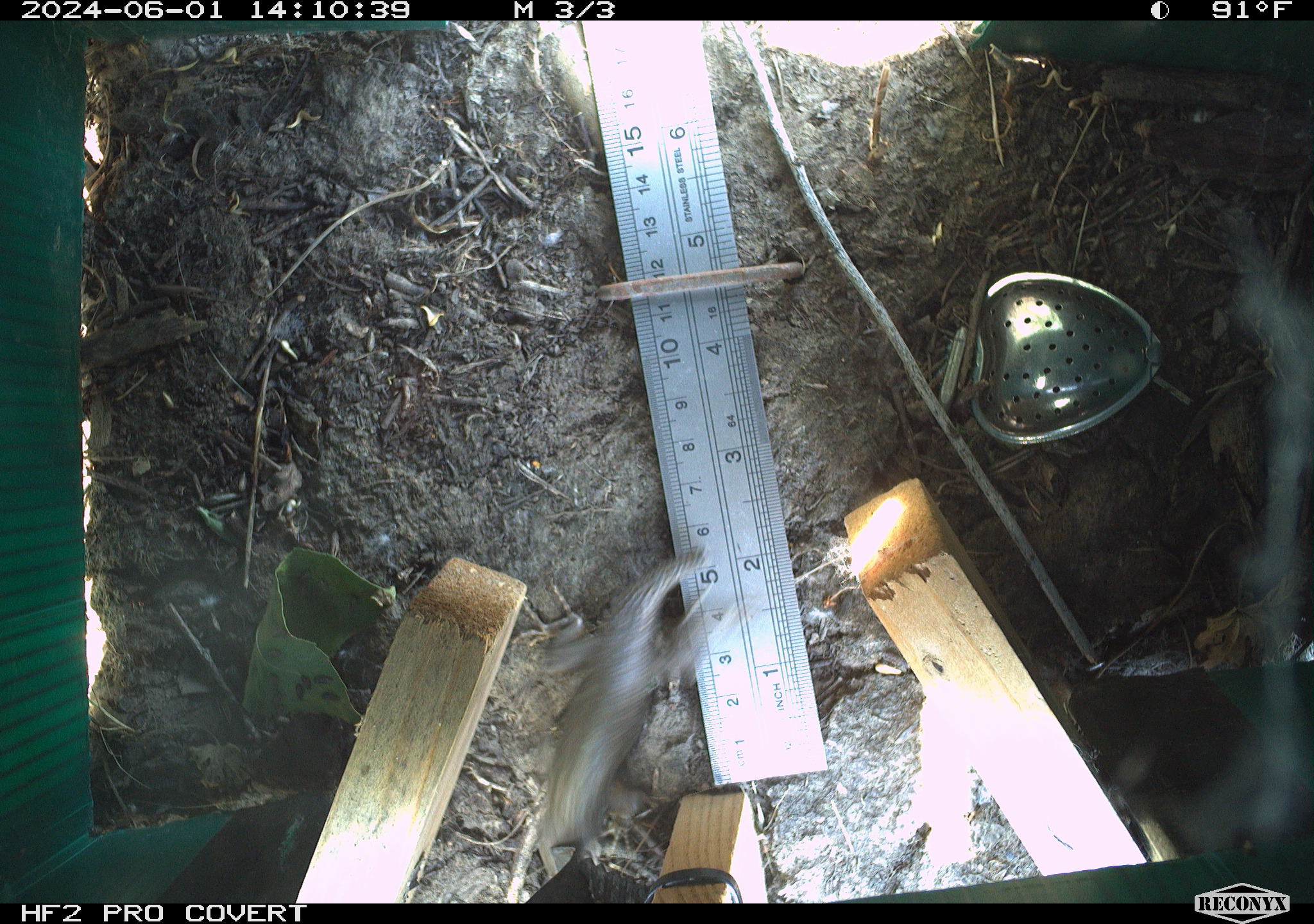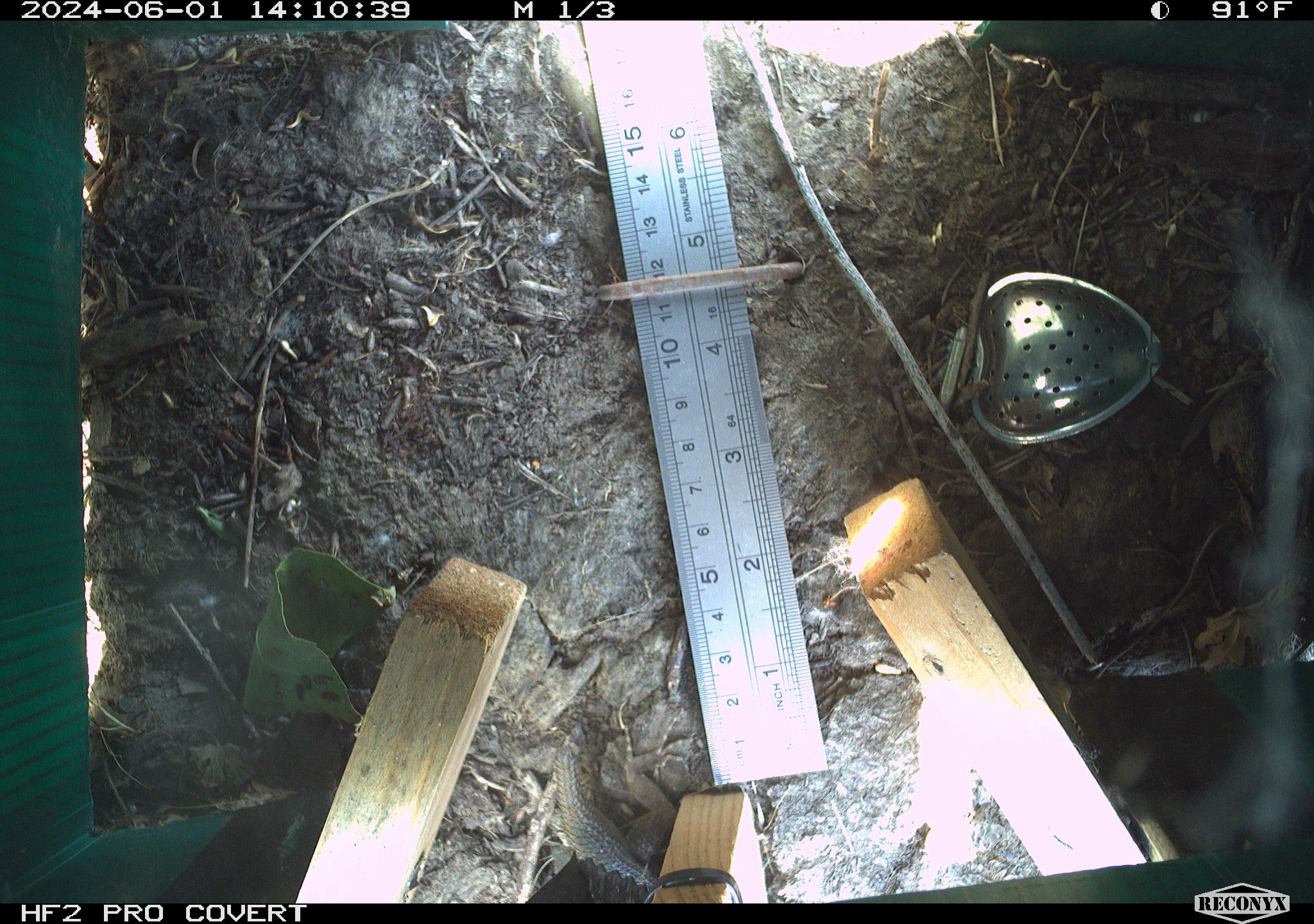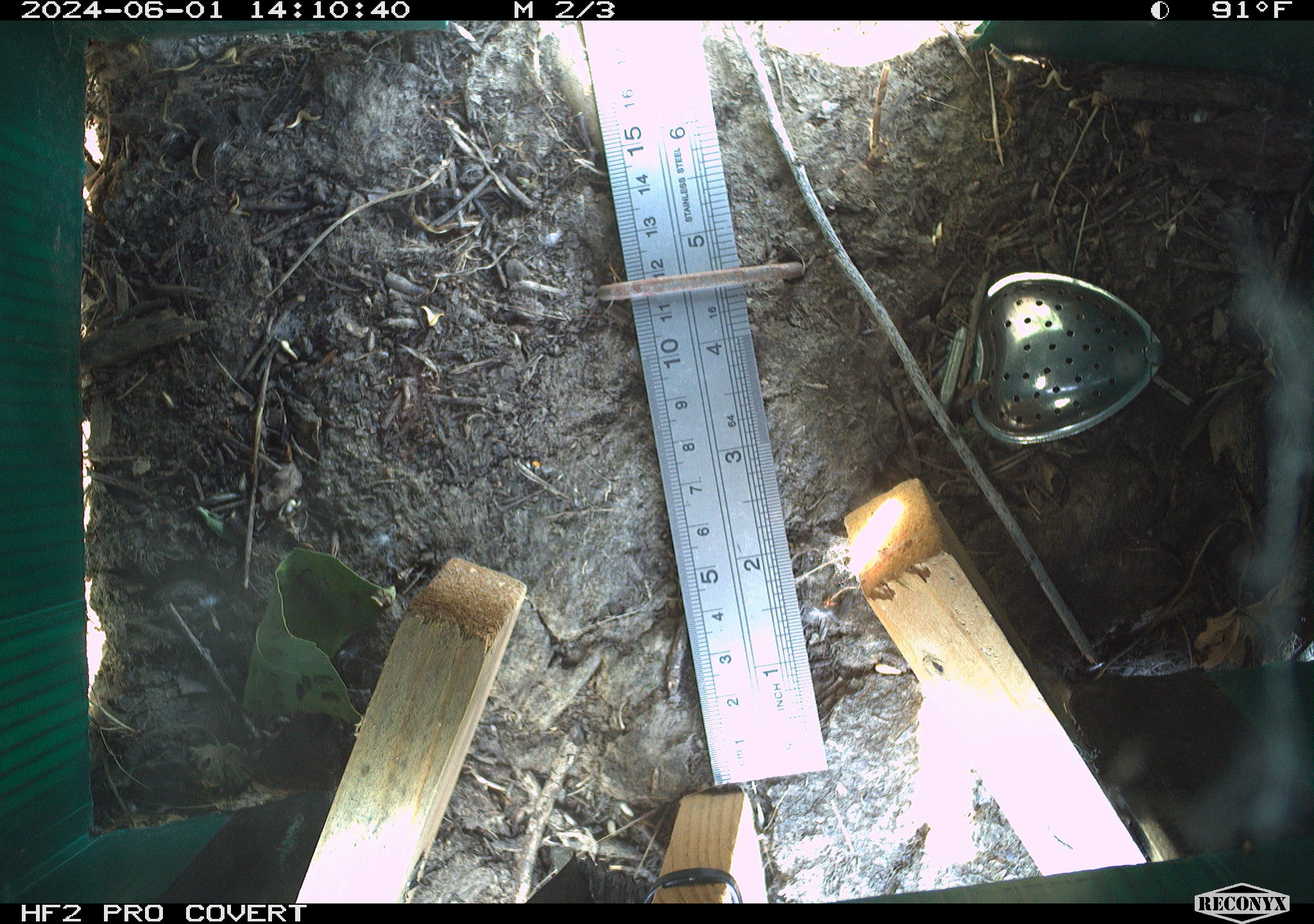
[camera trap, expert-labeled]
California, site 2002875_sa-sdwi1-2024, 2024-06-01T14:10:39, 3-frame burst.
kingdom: Animalia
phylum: Chordata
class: Reptilia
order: Squamata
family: Phrynosomatidae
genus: Sceloporus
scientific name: Sceloporus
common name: spiny lizards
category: sceloporus species